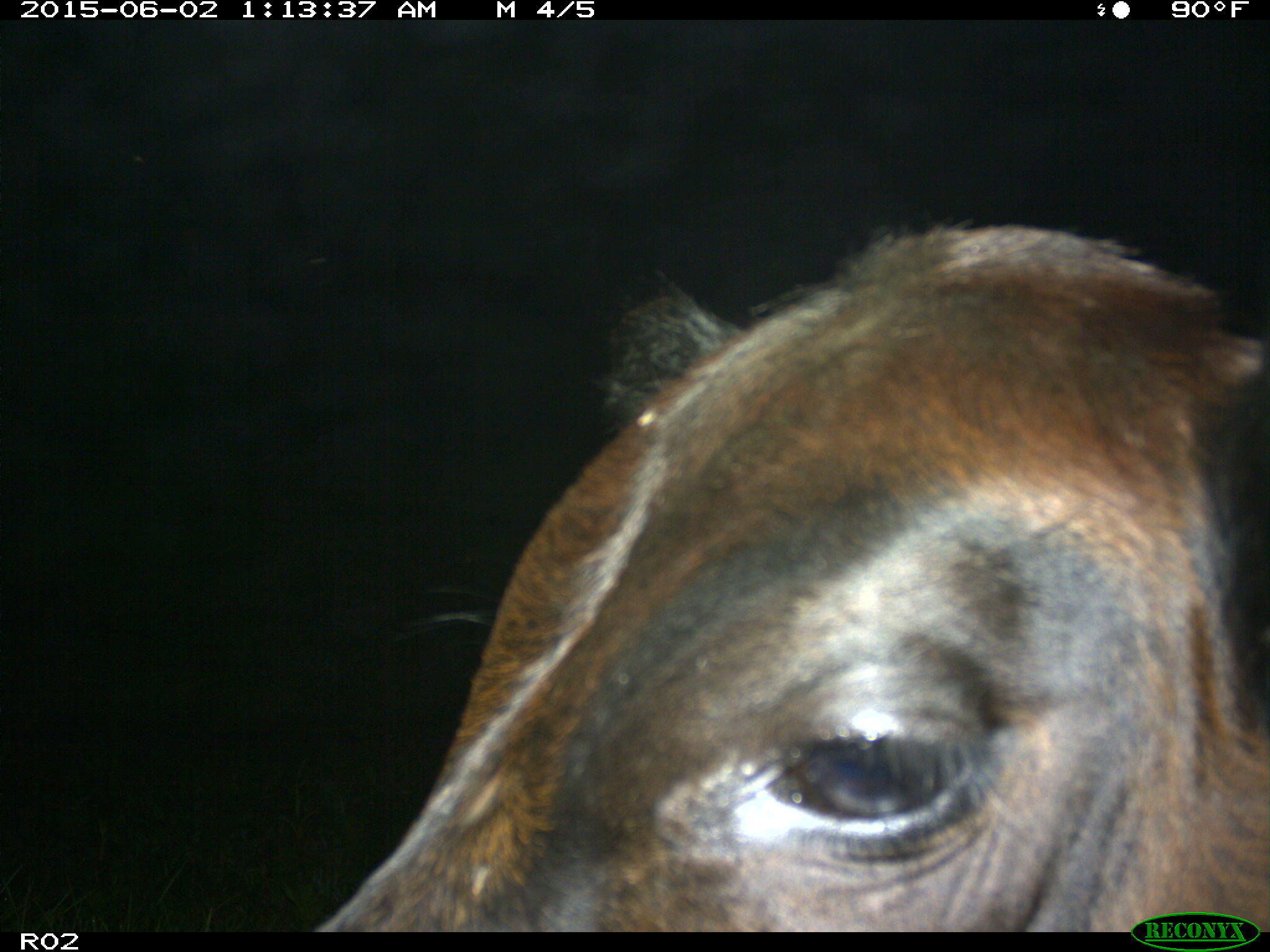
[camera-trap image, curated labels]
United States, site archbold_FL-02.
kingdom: Animalia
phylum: Chordata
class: Mammalia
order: Artiodactyla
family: Bovidae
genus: Bos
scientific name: Bos taurus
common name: domestic cow